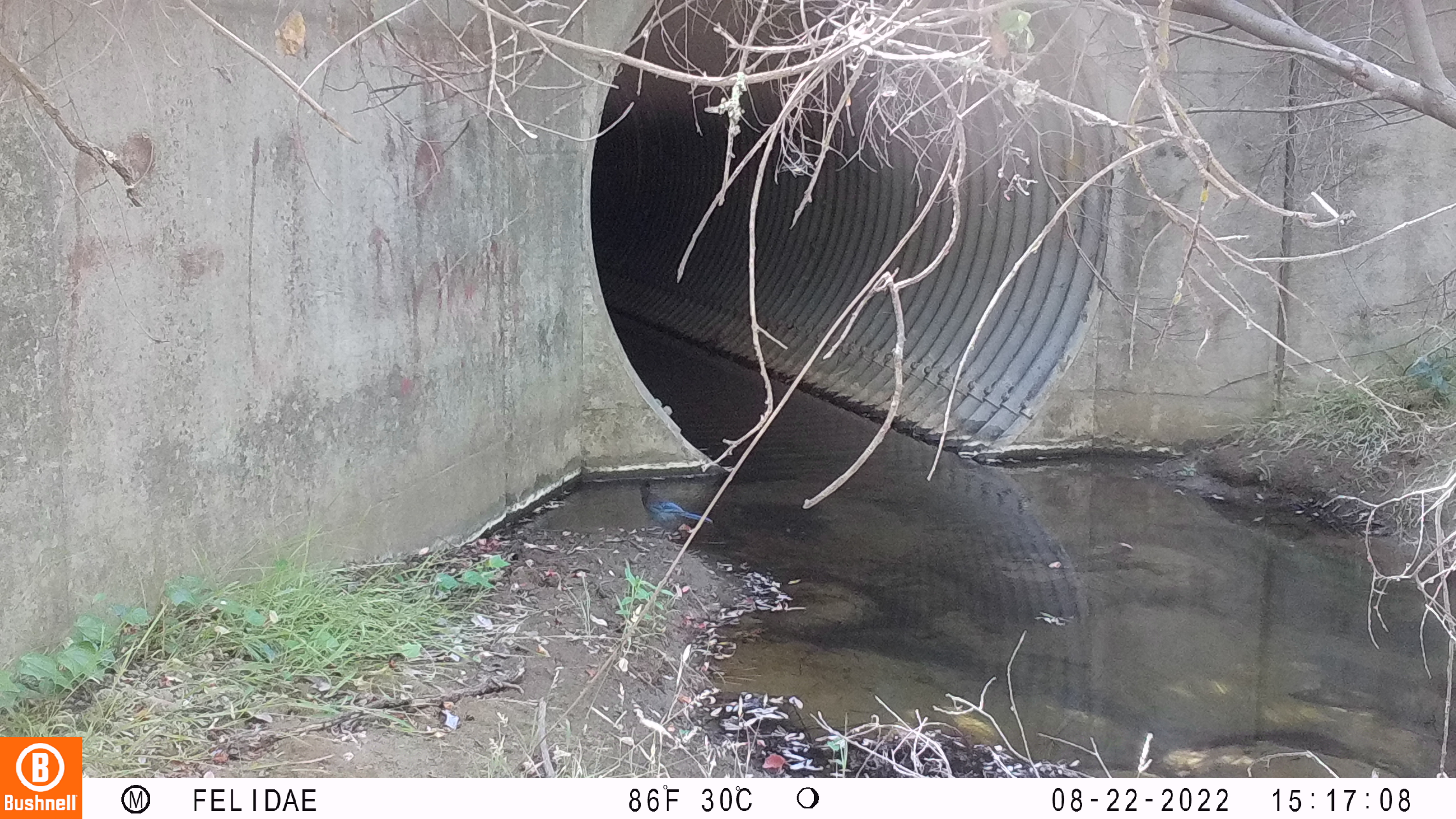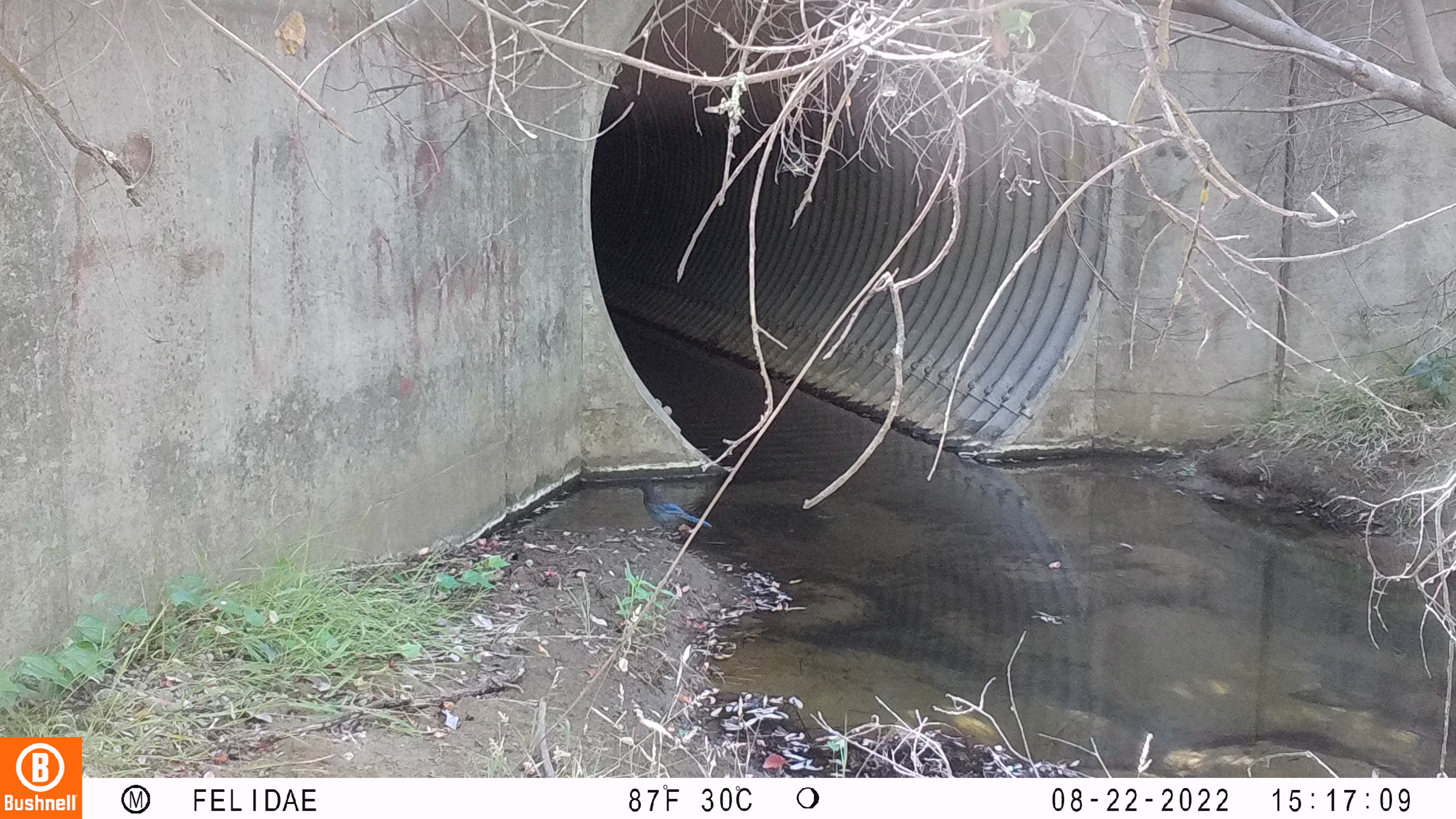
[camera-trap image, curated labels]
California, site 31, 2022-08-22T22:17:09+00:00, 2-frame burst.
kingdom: Animalia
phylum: Chordata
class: Aves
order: Passeriformes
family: Corvidae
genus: Cyanocitta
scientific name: Cyanocitta stelleri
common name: steller's jay